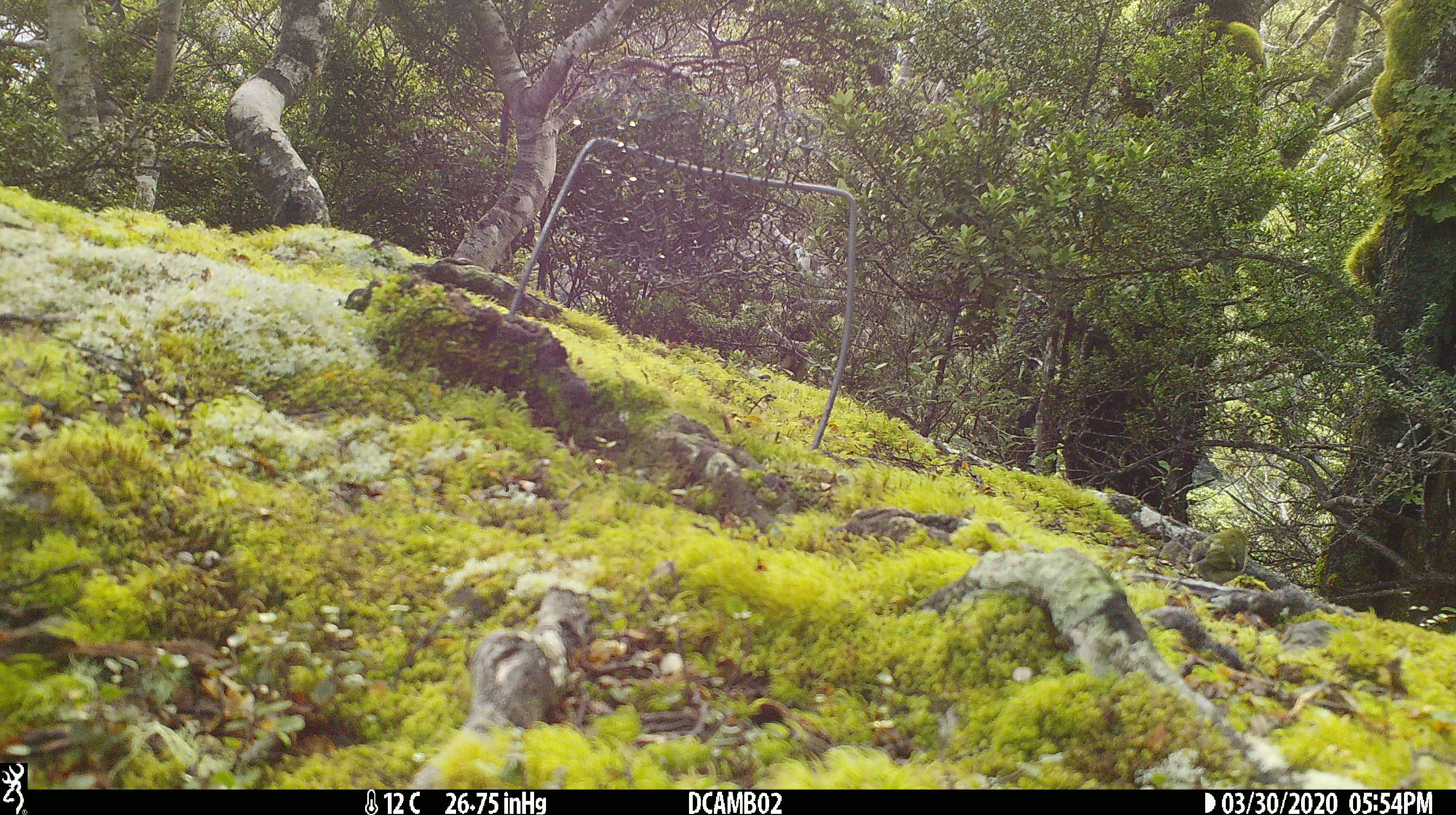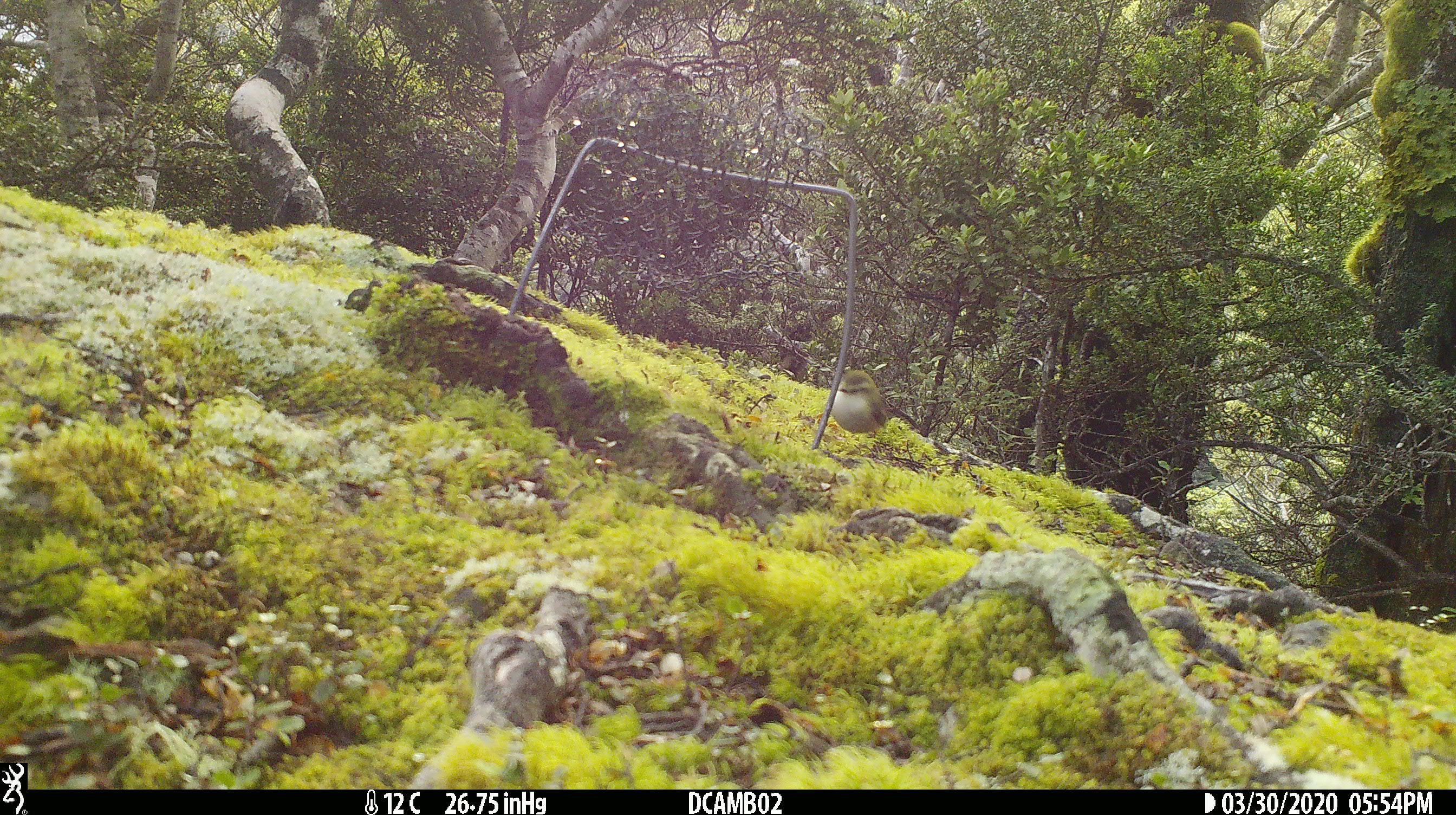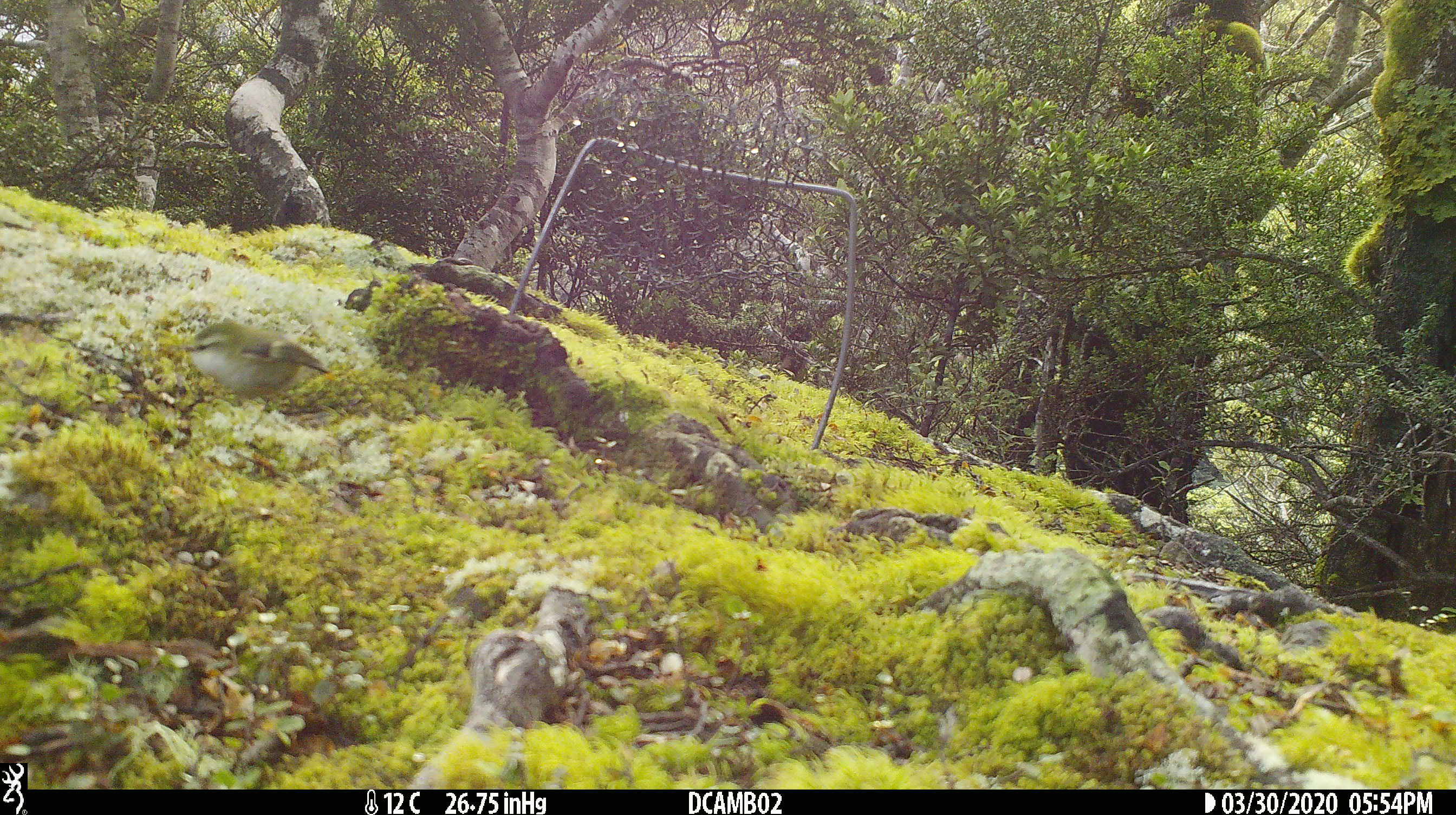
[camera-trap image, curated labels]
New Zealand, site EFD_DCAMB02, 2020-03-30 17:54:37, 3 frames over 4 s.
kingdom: Animalia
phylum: Chordata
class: Aves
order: Passeriformes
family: Acanthisittidae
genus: Acanthisitta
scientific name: Acanthisitta chloris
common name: rifleman